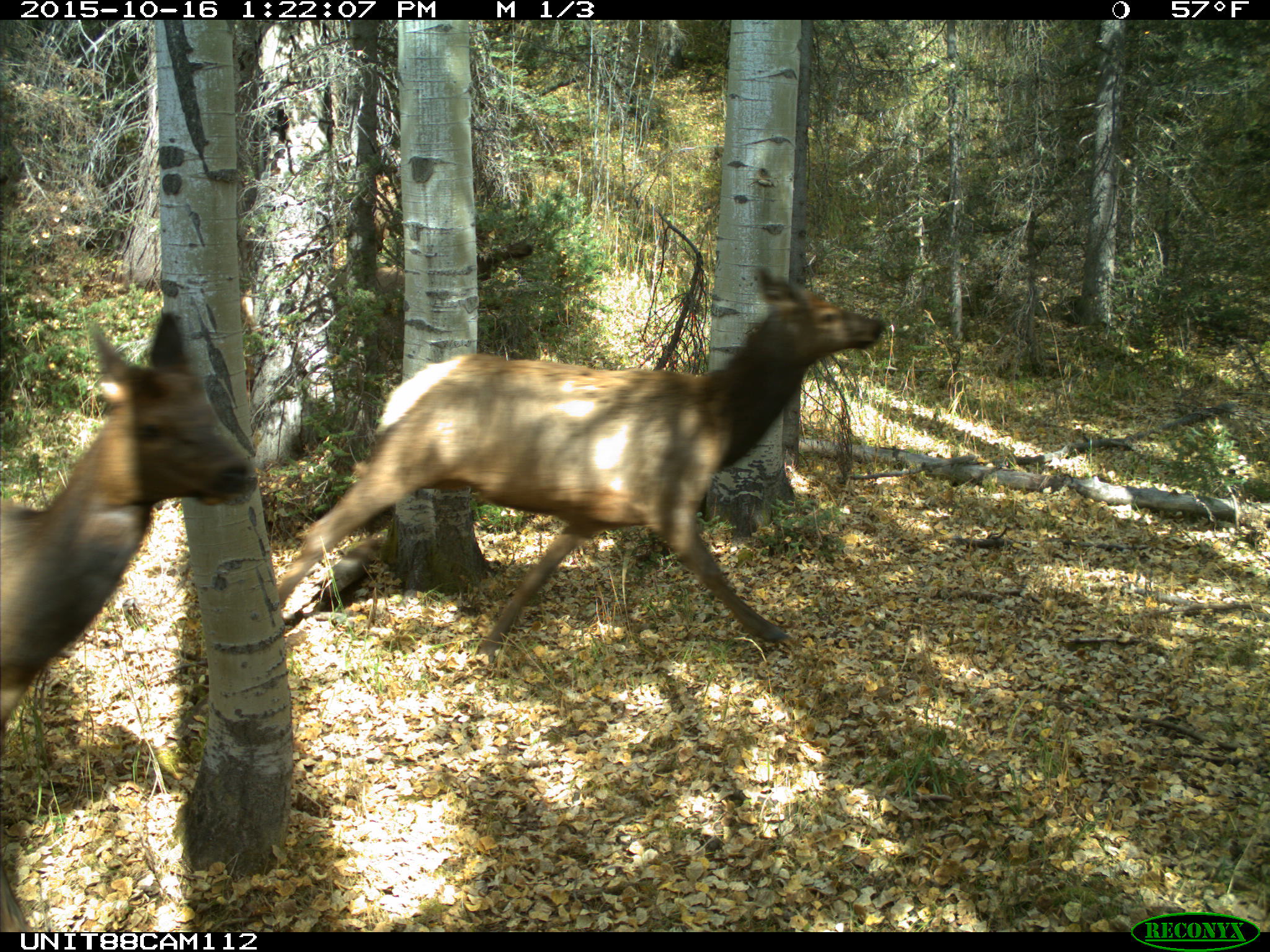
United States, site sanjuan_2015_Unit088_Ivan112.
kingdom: Animalia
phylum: Chordata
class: Mammalia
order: Artiodactyla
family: Cervidae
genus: Cervus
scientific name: Cervus elaphus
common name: red deer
Cervus elaphus (red deer).